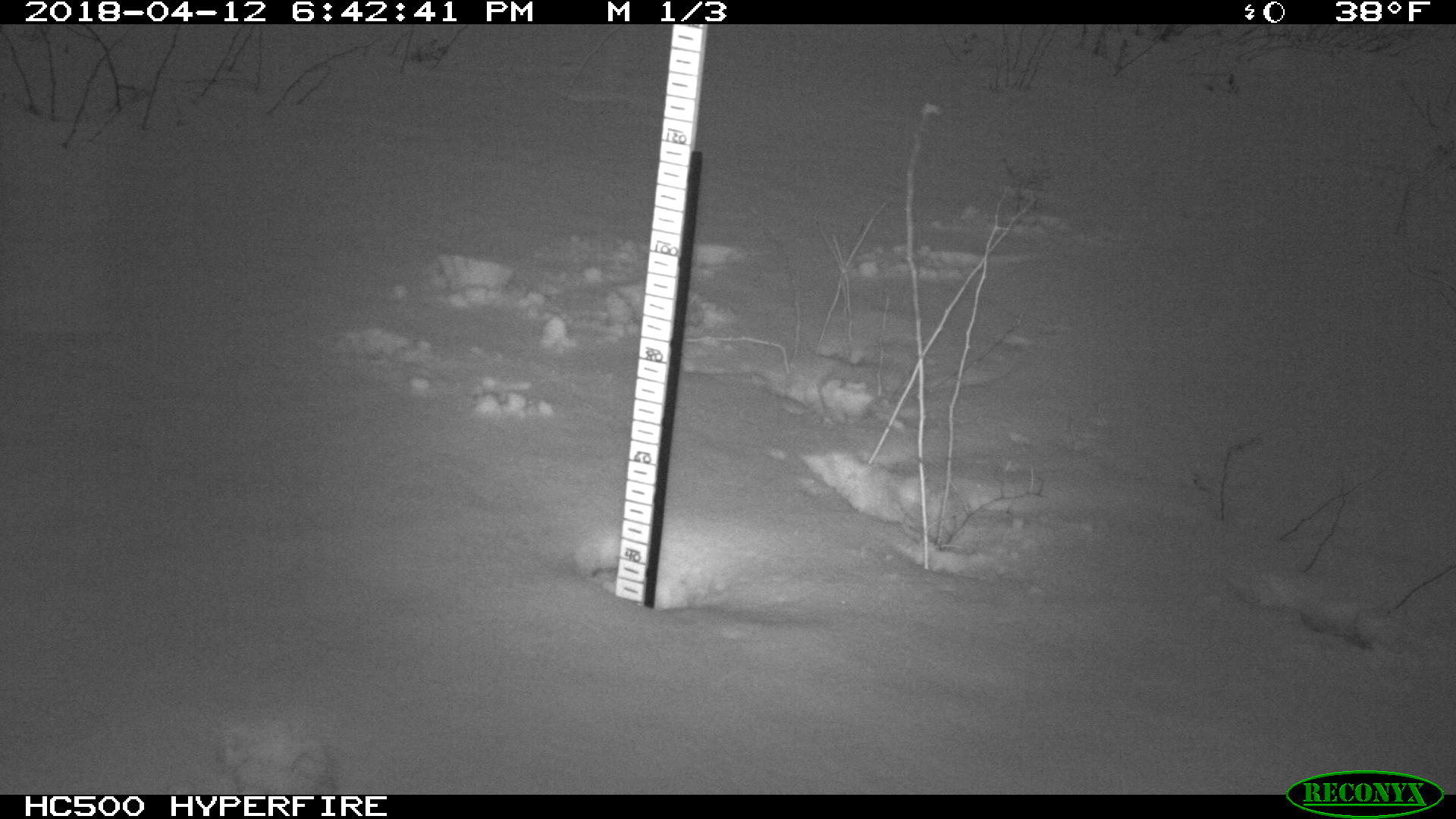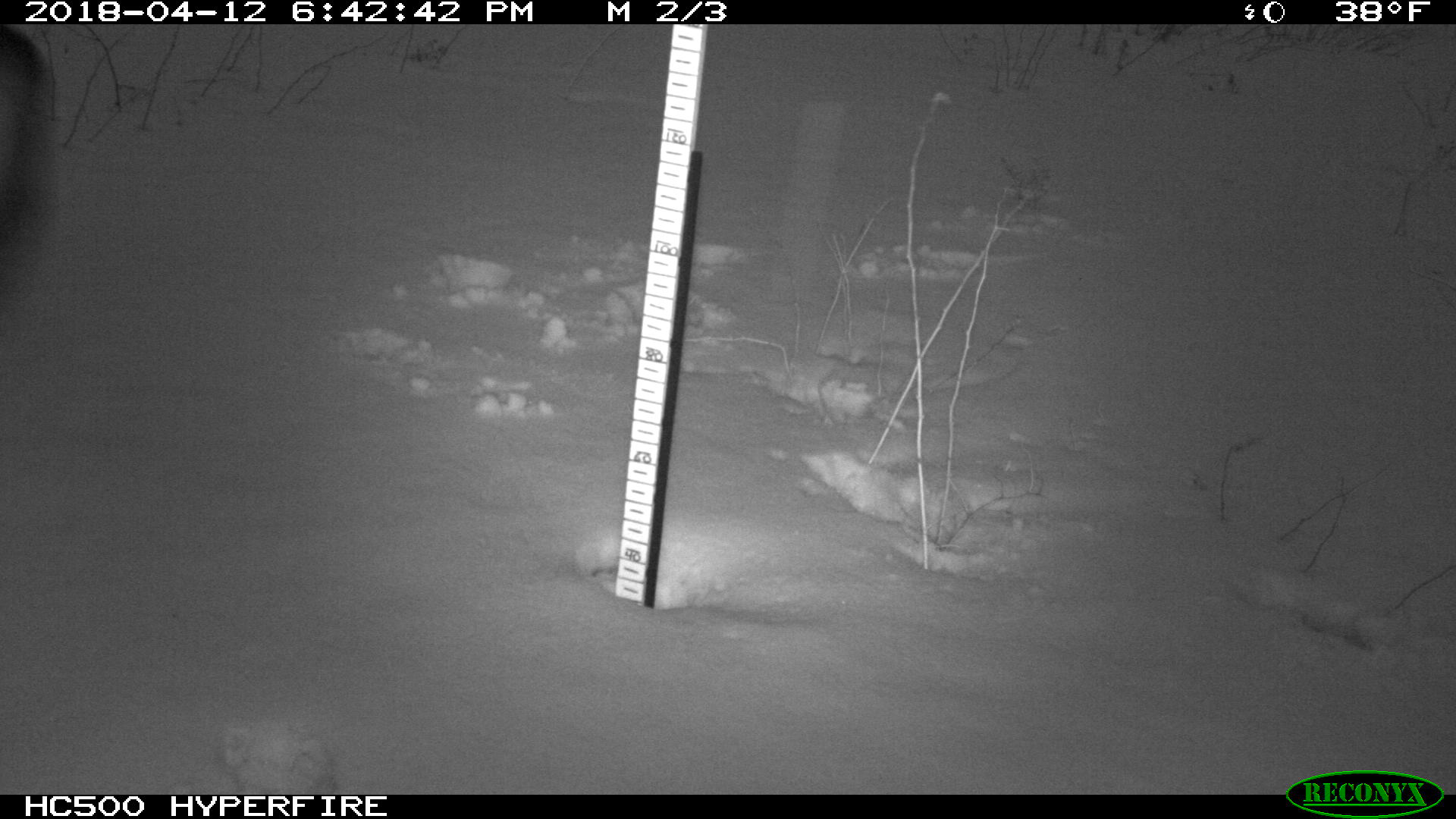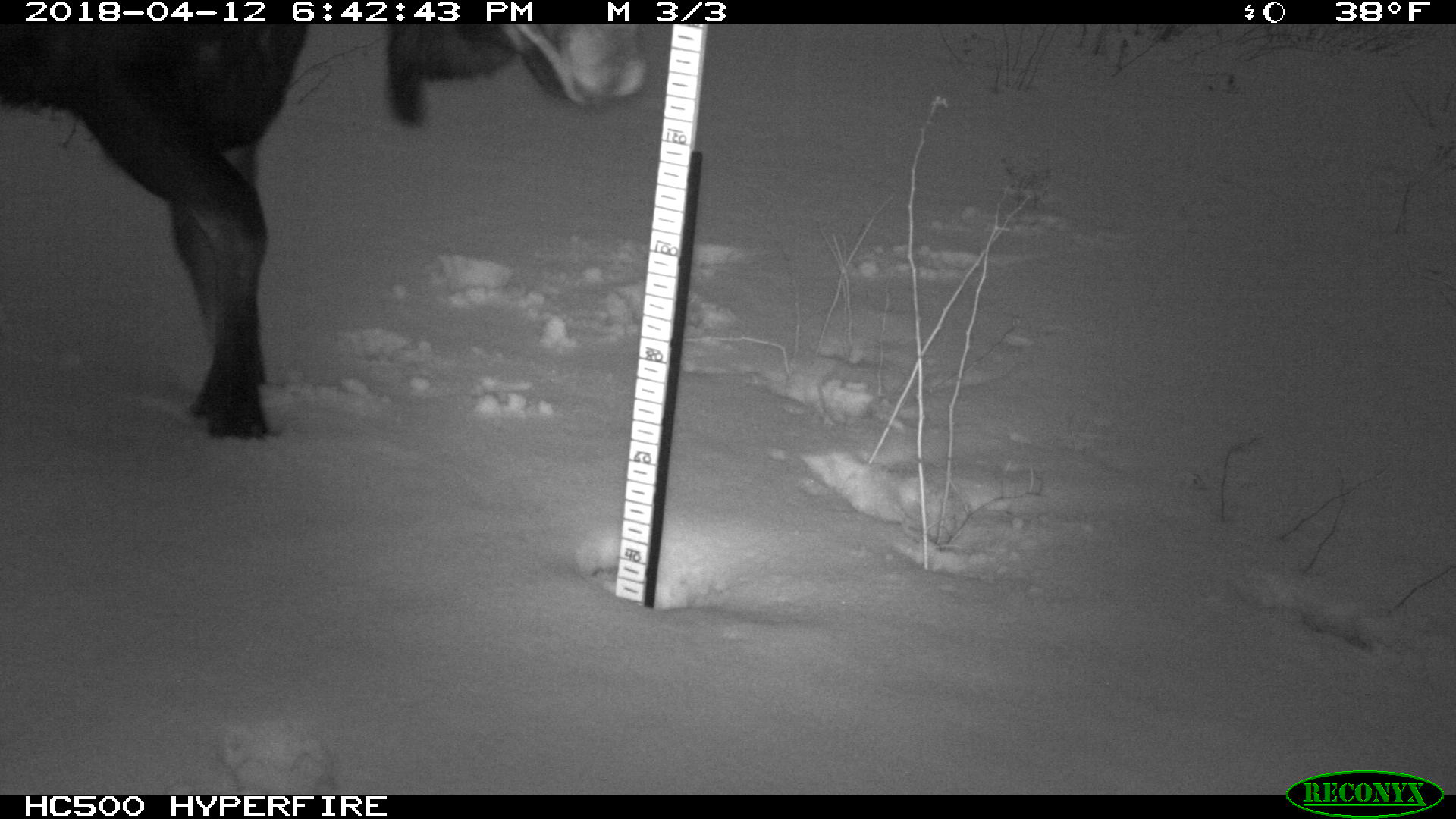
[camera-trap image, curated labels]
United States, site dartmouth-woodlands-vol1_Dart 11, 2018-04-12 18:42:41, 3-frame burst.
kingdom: Animalia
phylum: Chordata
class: Mammalia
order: Artiodactyla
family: Cervidae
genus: Alces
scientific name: Alces alces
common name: moose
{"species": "moose (Alces alces)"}